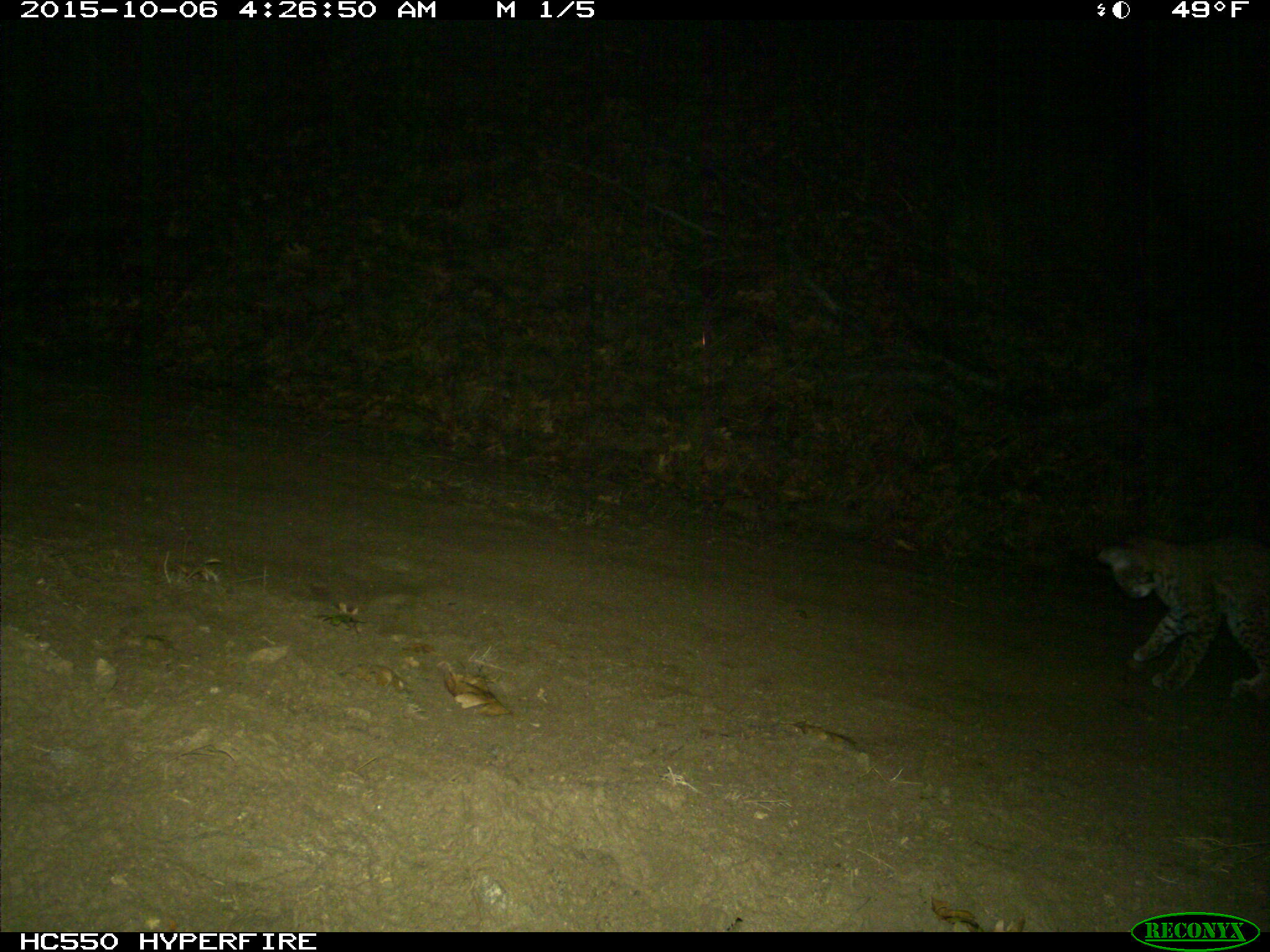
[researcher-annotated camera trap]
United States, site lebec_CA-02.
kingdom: Animalia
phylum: Chordata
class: Mammalia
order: Carnivora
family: Felidae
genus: Lynx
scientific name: Lynx rufus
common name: bobcat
Lynx rufus (bobcat).